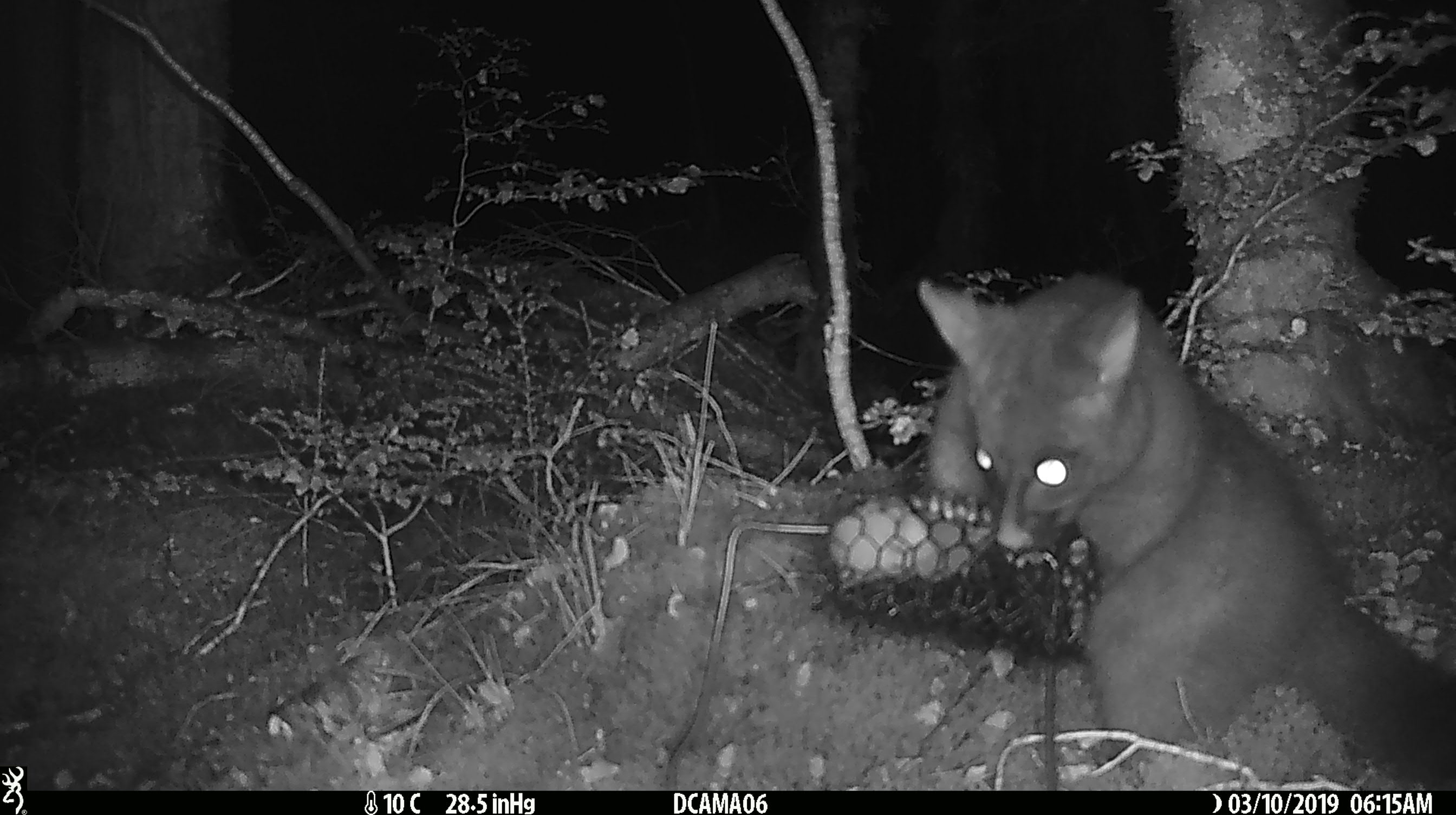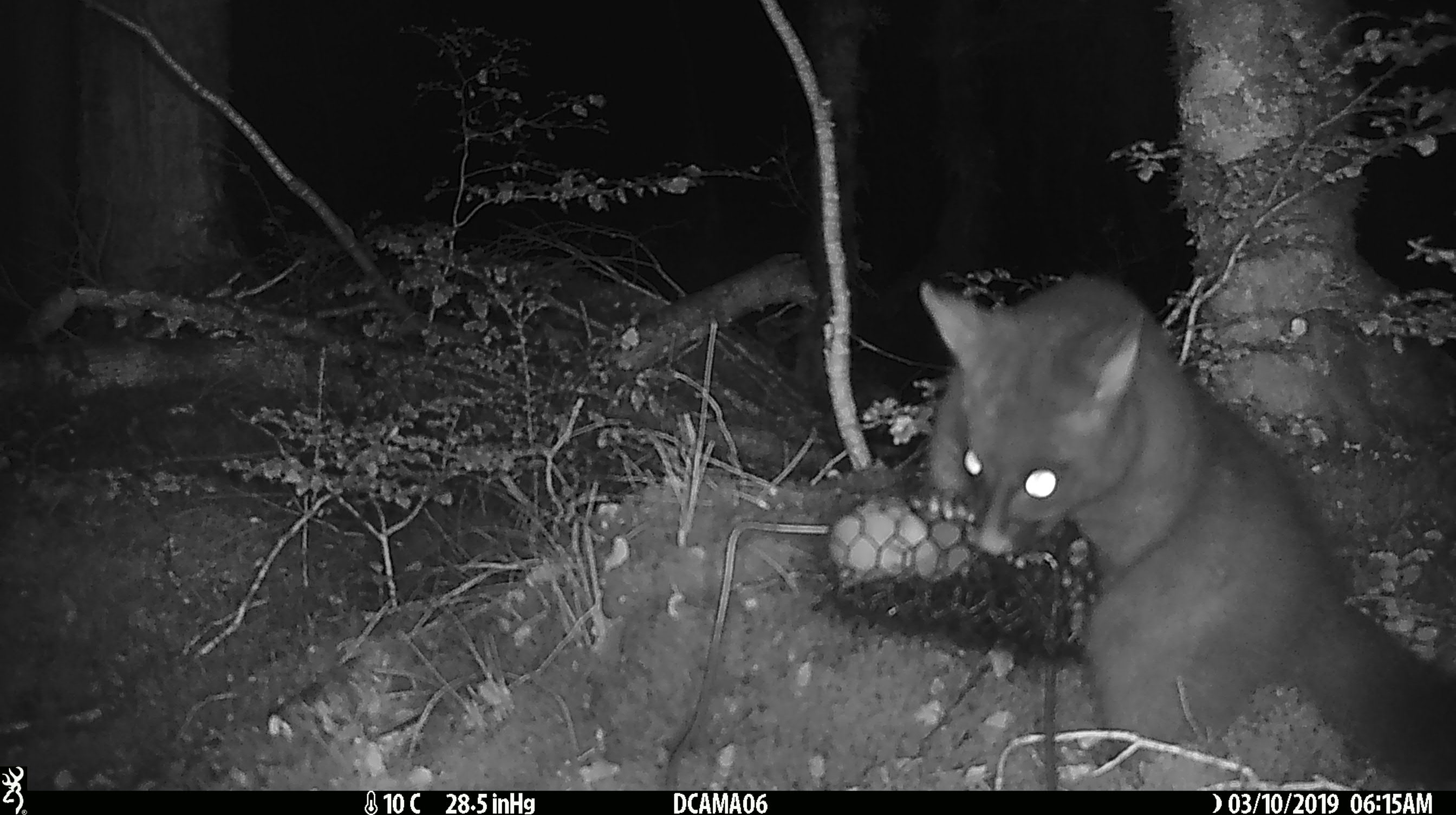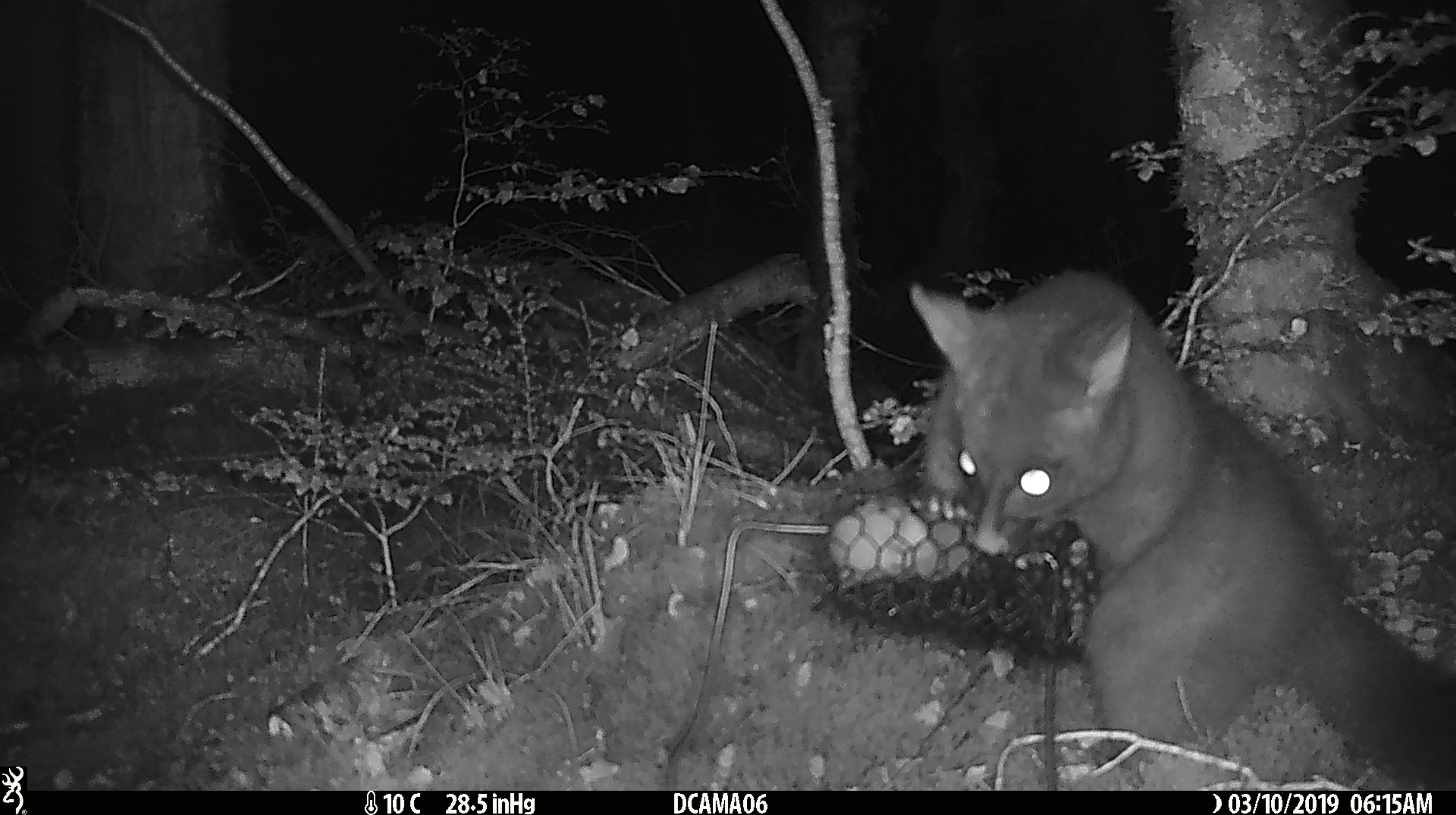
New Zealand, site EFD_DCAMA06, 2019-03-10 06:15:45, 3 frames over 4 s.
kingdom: Animalia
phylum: Chordata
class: Mammalia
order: Diprotodontia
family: Phalangeridae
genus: Trichosurus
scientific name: Trichosurus vulpecula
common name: common brushtail possum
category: possum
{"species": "possum (common brushtail possum) (Trichosurus vulpecula)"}